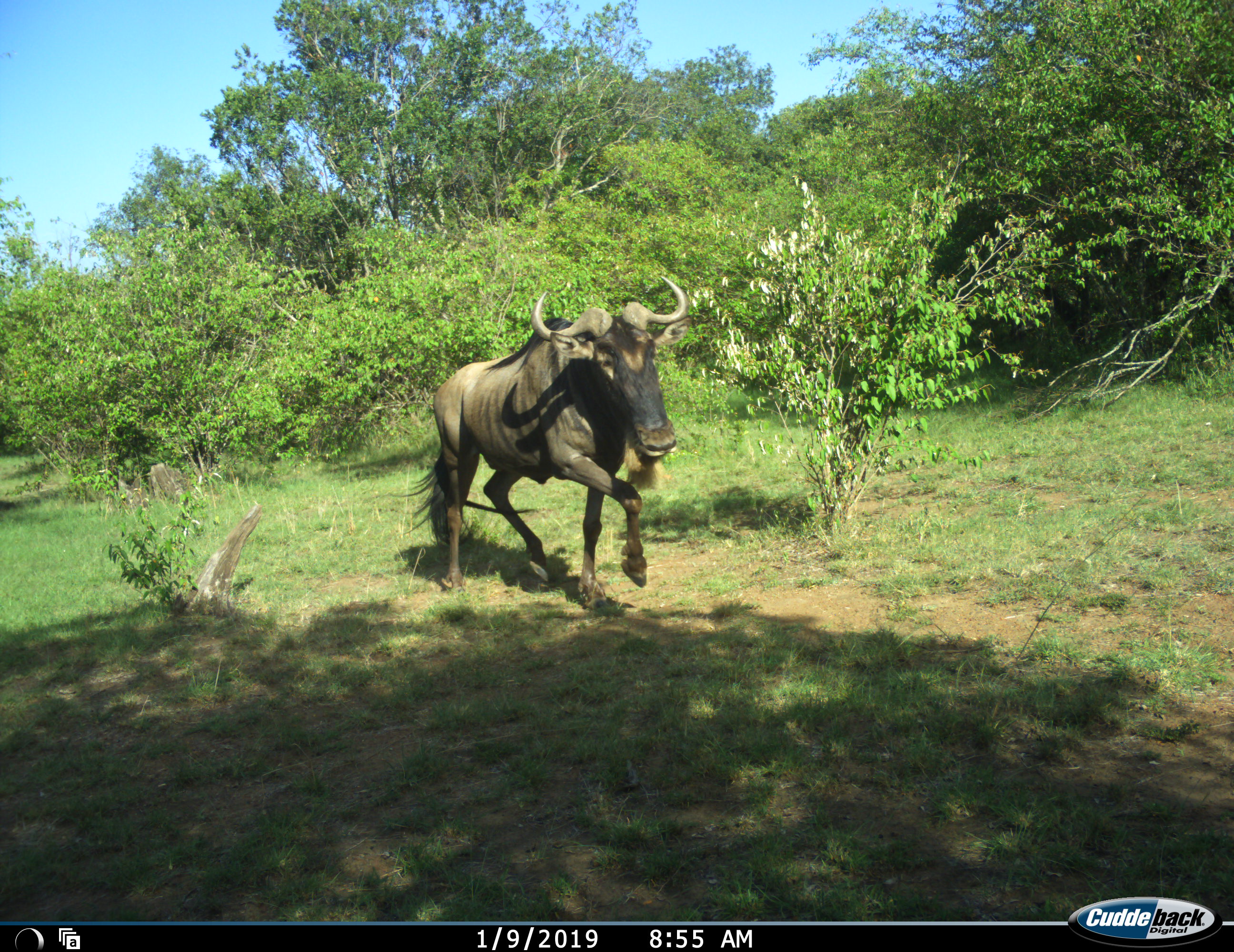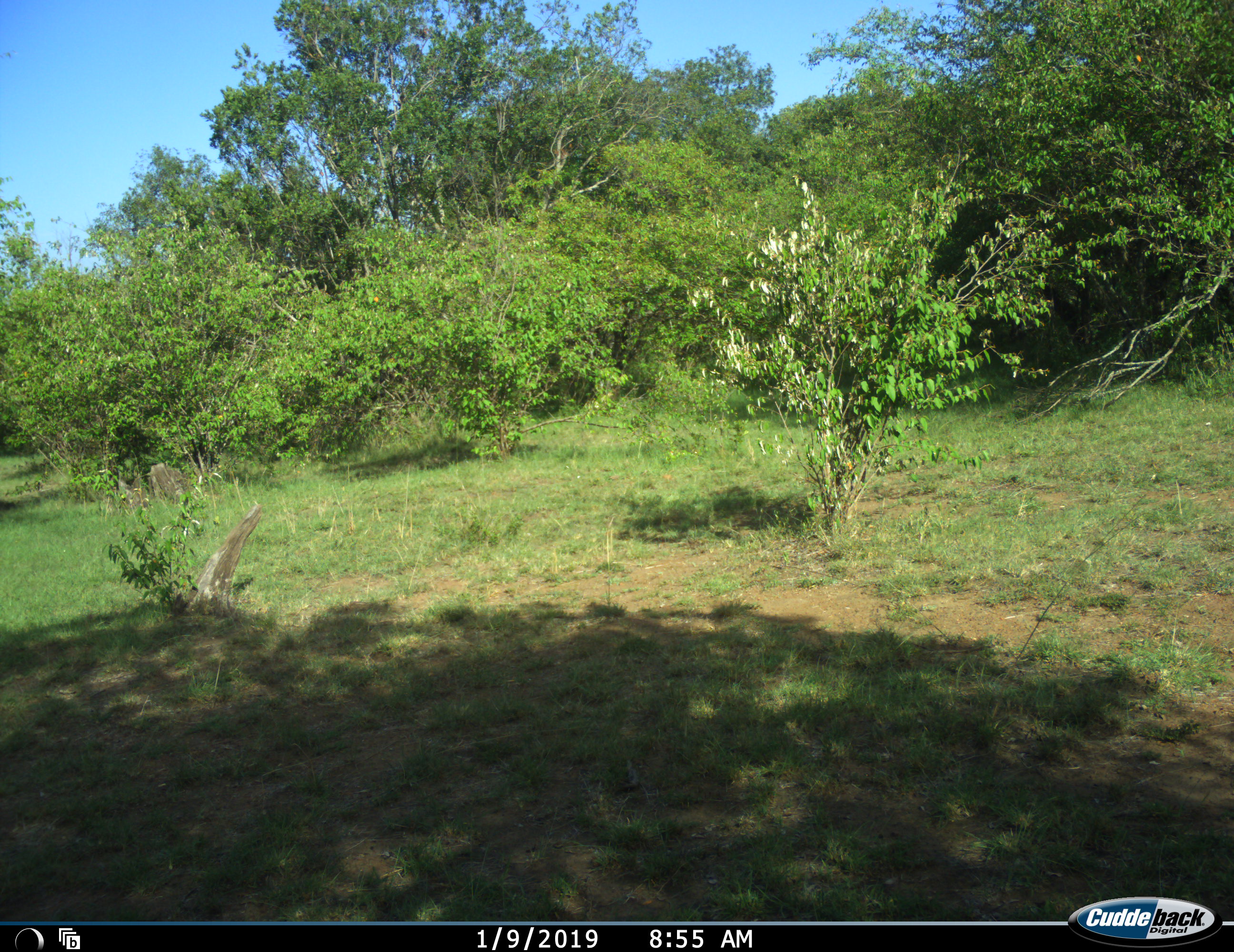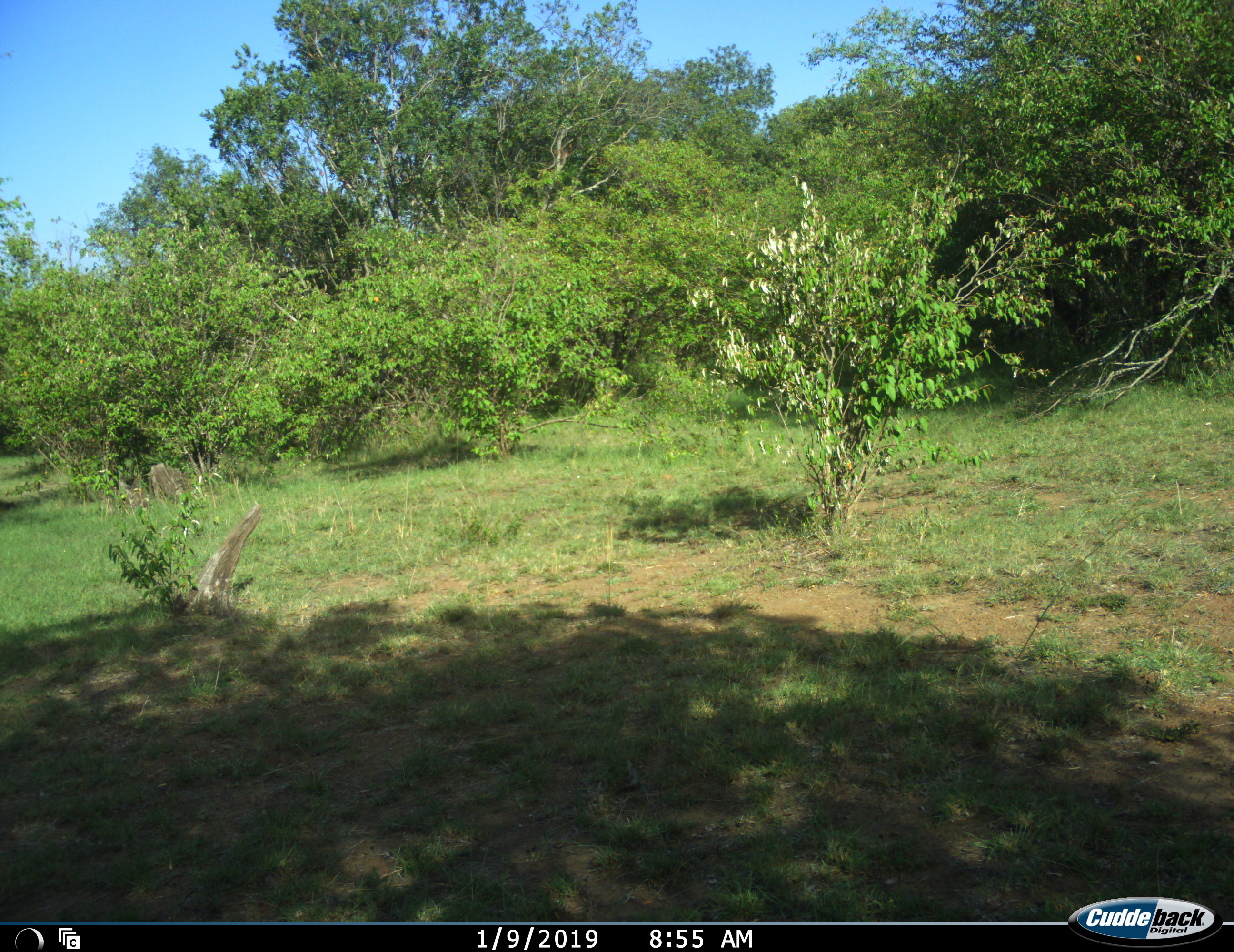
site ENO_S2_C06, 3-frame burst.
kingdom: Animalia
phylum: Chordata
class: Mammalia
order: Artiodactyla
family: Bovidae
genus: Connochaetes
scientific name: Connochaetes taurinus taurinus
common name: blue wildebeest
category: wildebeestblue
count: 1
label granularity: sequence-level